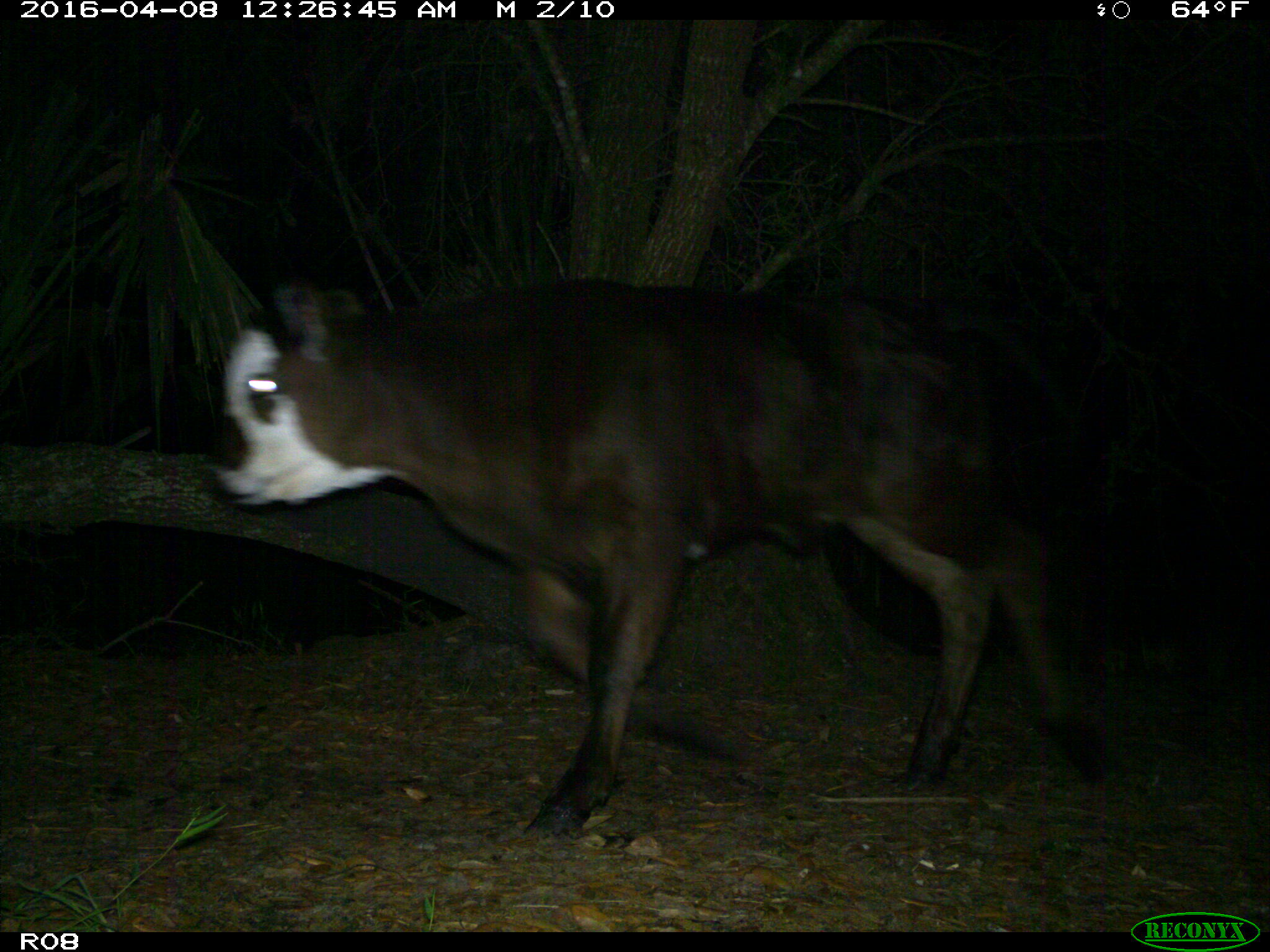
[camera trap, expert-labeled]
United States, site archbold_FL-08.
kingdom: Animalia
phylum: Chordata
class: Mammalia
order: Artiodactyla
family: Bovidae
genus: Bos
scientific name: Bos taurus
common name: domestic cow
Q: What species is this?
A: Bos taurus (domestic cow).